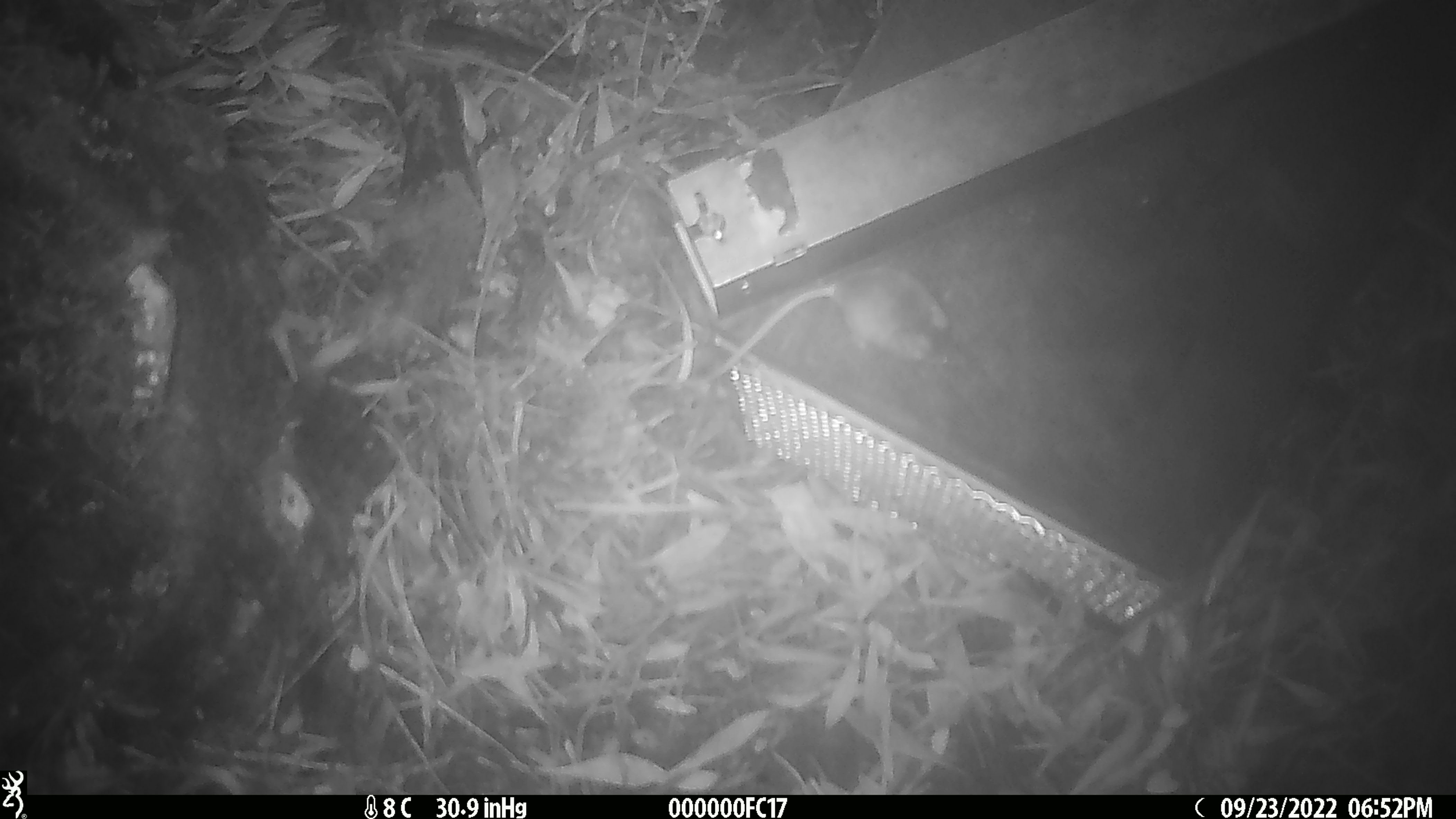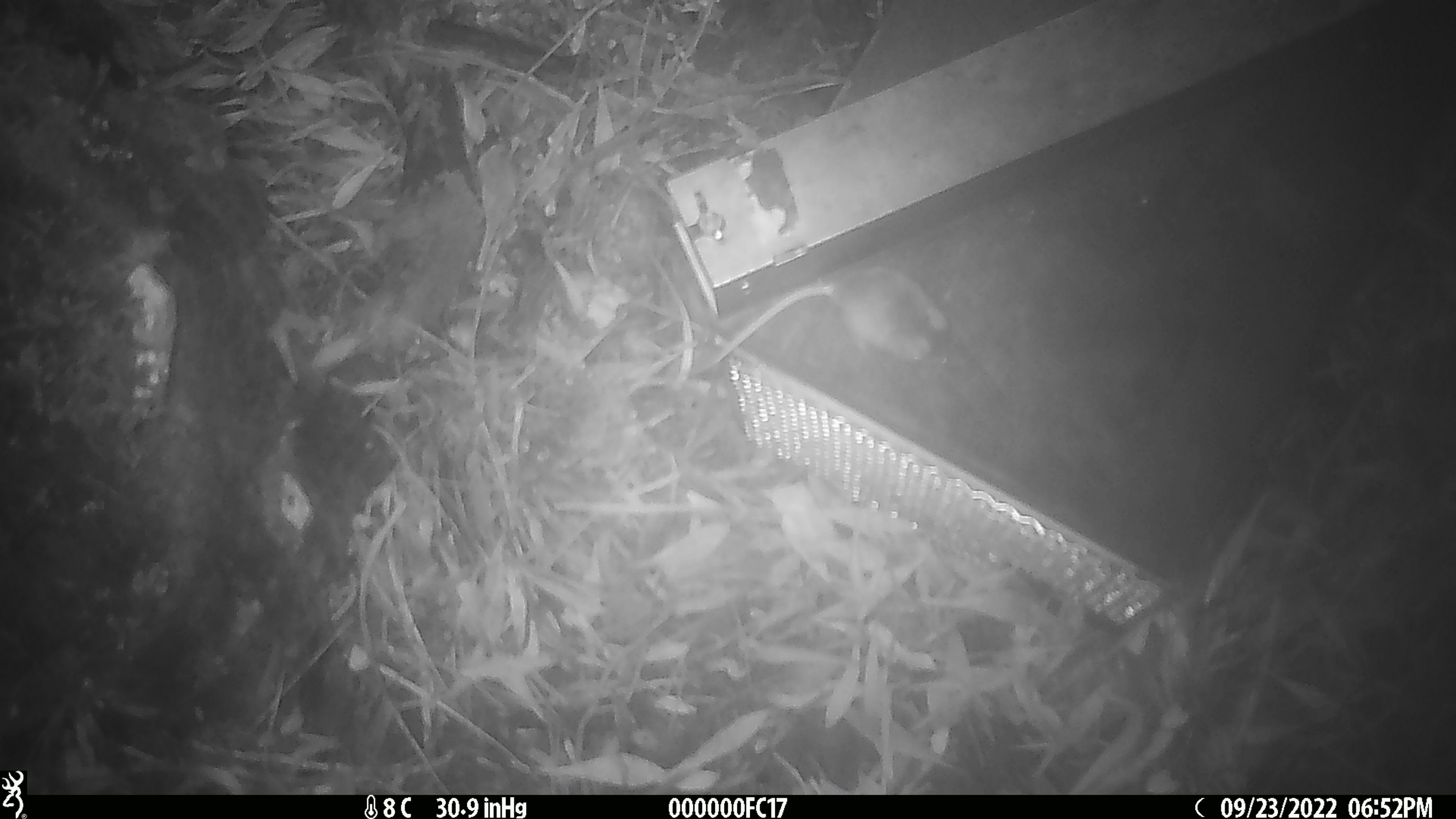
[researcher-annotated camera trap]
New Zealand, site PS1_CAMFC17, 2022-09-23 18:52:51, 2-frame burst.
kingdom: Animalia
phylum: Chordata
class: Mammalia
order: Rodentia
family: Muridae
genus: Mus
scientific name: Mus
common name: mouse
Mouse (Mus).